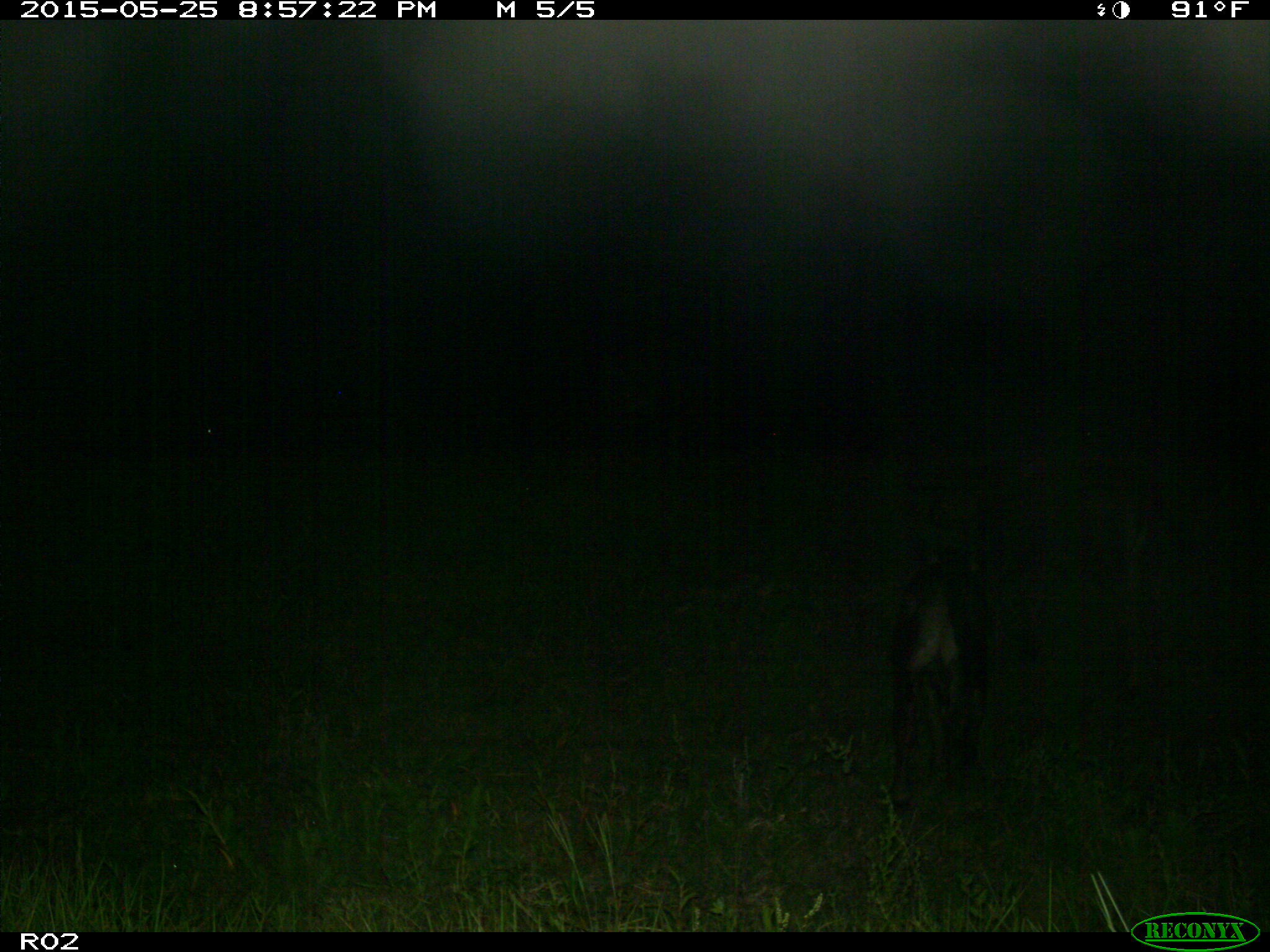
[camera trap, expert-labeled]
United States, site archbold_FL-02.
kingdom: Animalia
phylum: Chordata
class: Mammalia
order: Artiodactyla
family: Bovidae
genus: Bos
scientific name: Bos taurus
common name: domestic cow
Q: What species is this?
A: Bos taurus (domestic cow).